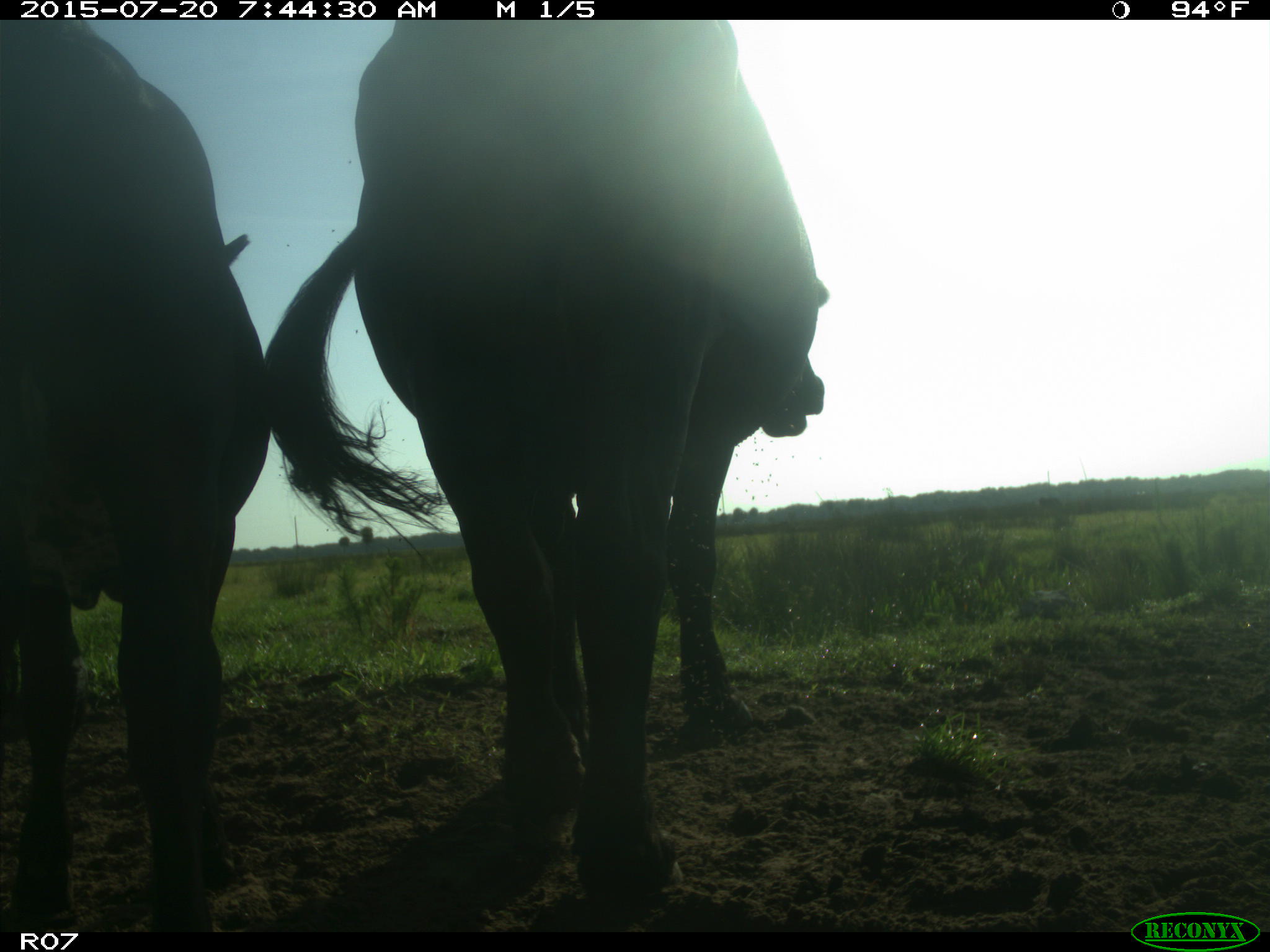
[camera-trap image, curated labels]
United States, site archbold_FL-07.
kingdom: Animalia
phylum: Chordata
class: Mammalia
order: Artiodactyla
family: Bovidae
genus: Bos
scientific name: Bos taurus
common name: domestic cow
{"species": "Bos taurus (domestic cow)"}